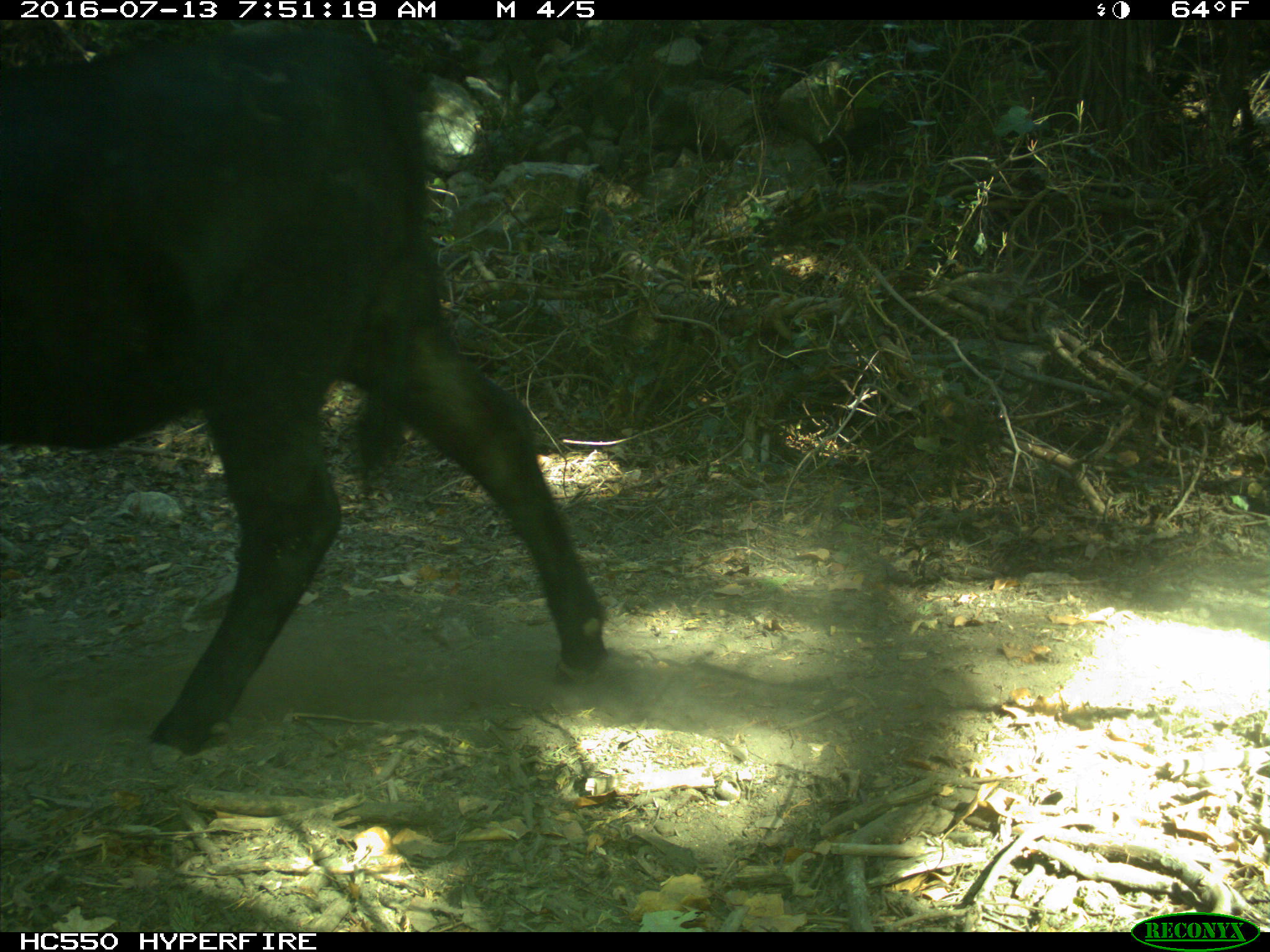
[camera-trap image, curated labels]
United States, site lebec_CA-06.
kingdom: Animalia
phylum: Chordata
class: Mammalia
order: Artiodactyla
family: Bovidae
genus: Bos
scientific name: Bos taurus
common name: domestic cow